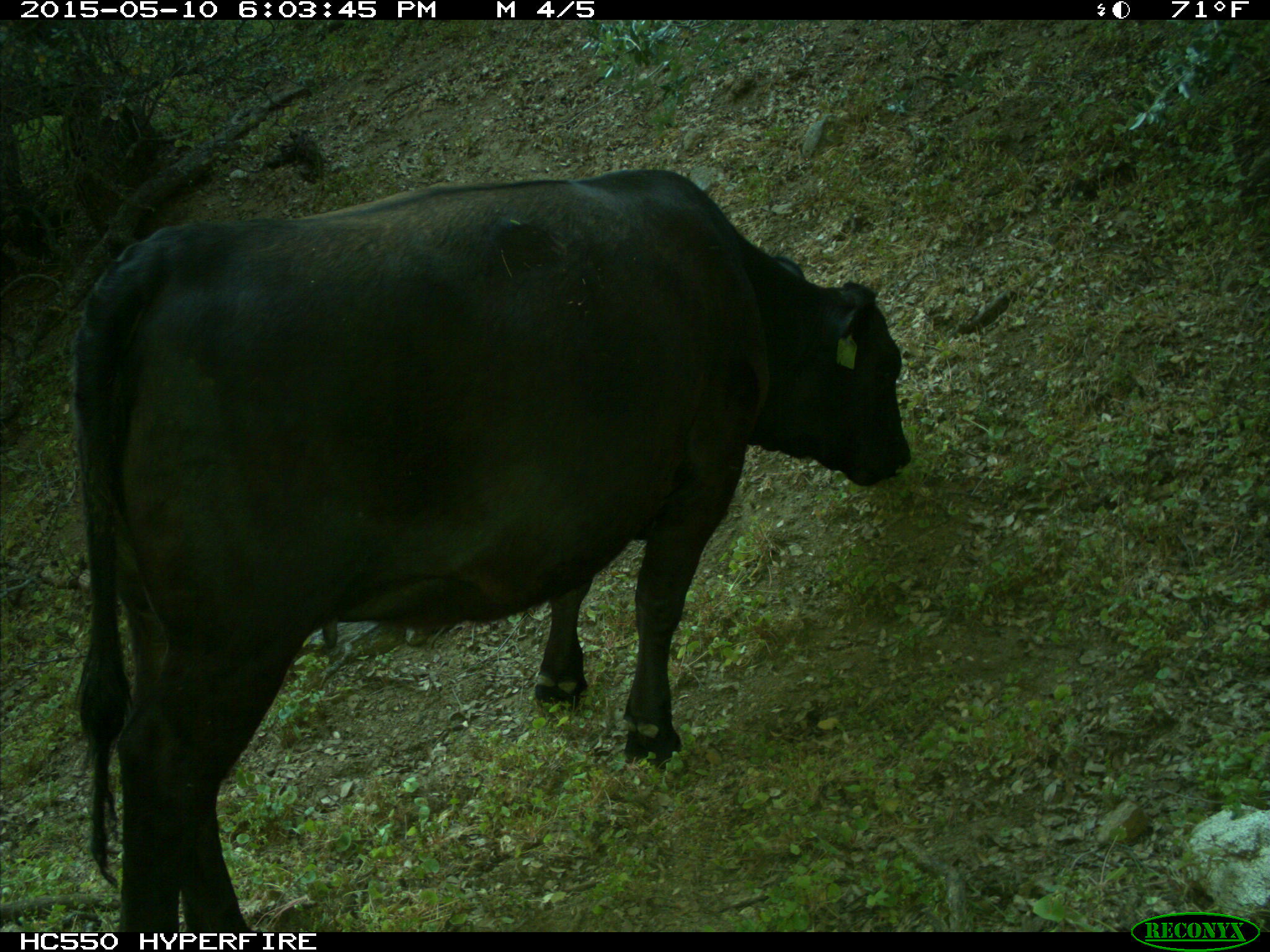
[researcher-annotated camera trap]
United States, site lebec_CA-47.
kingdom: Animalia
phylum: Chordata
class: Mammalia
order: Artiodactyla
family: Bovidae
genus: Bos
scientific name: Bos taurus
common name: domestic cow